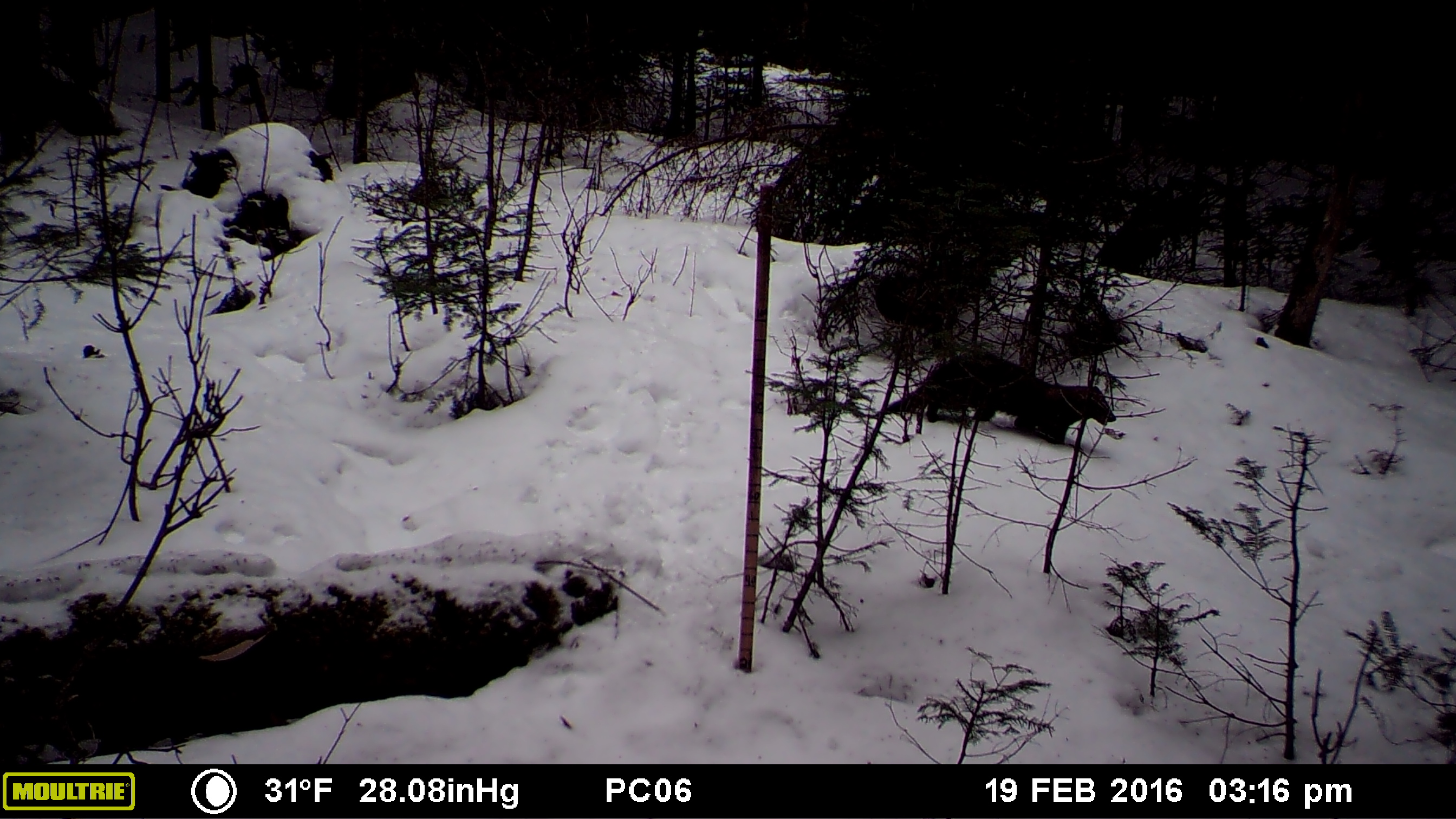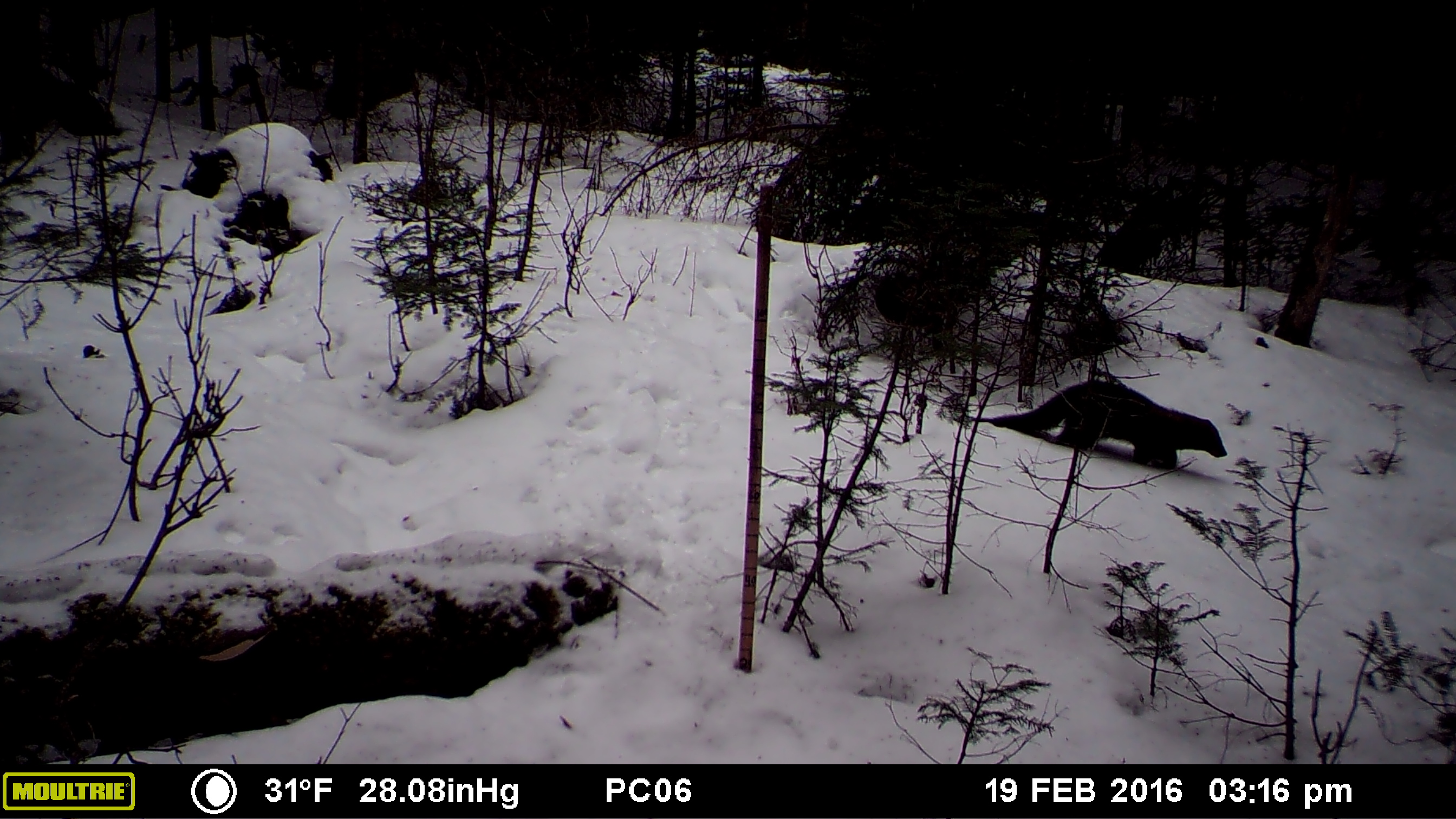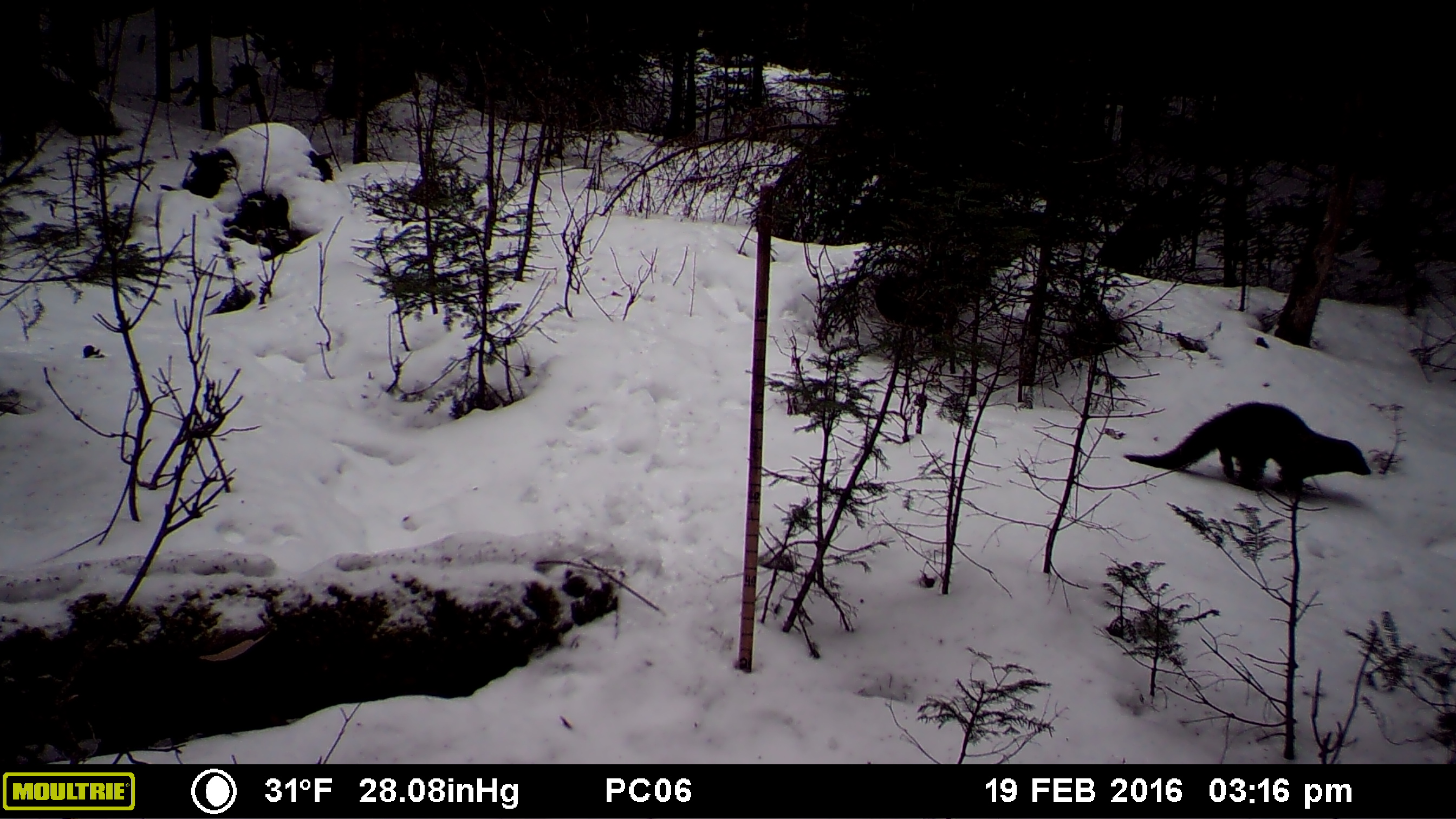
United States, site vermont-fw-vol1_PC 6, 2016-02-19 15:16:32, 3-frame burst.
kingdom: Animalia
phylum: Chordata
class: Mammalia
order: Carnivora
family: Mustelidae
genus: Pekania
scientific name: Pekania pennanti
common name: fisher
Fisher (Pekania pennanti).